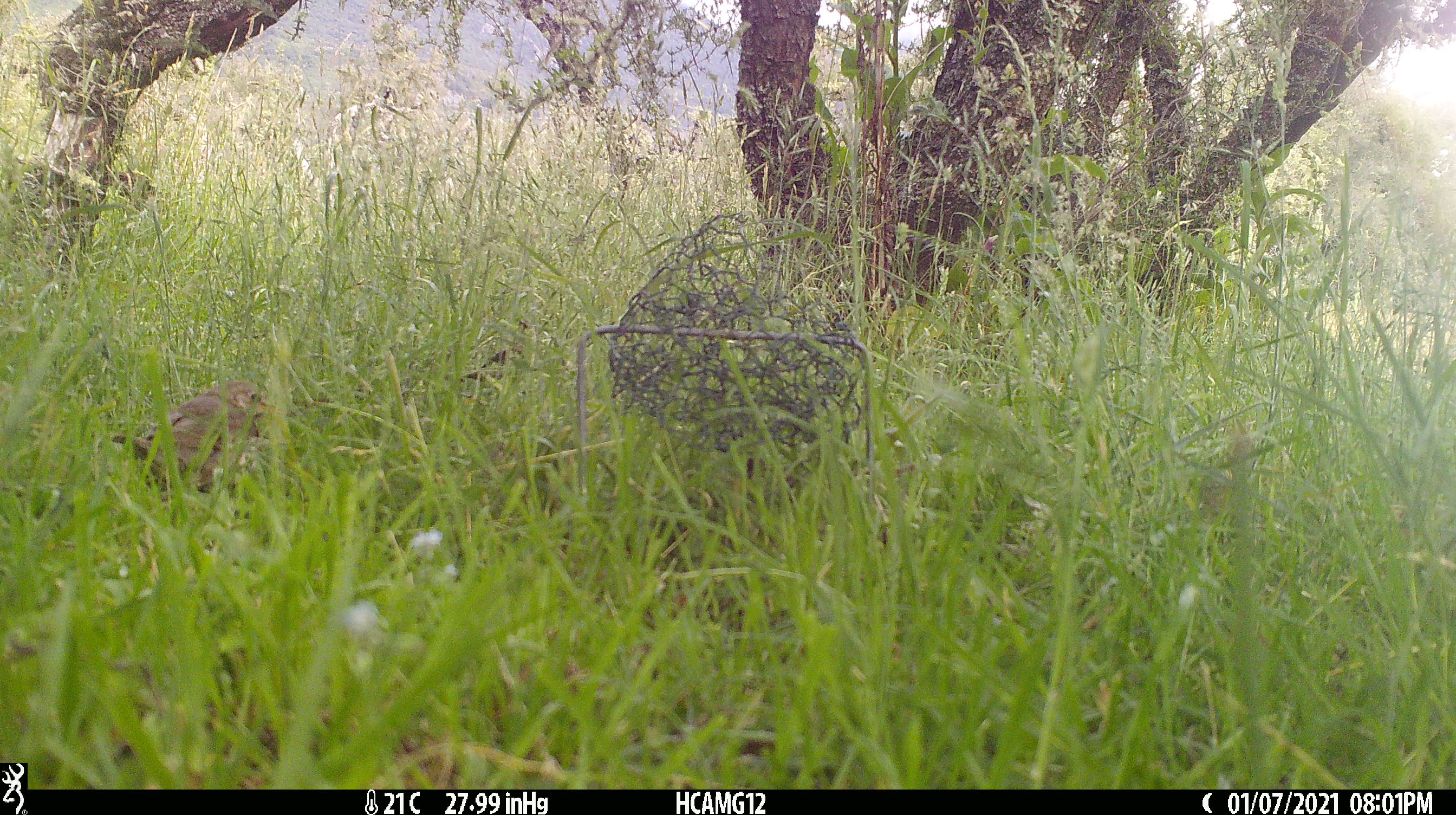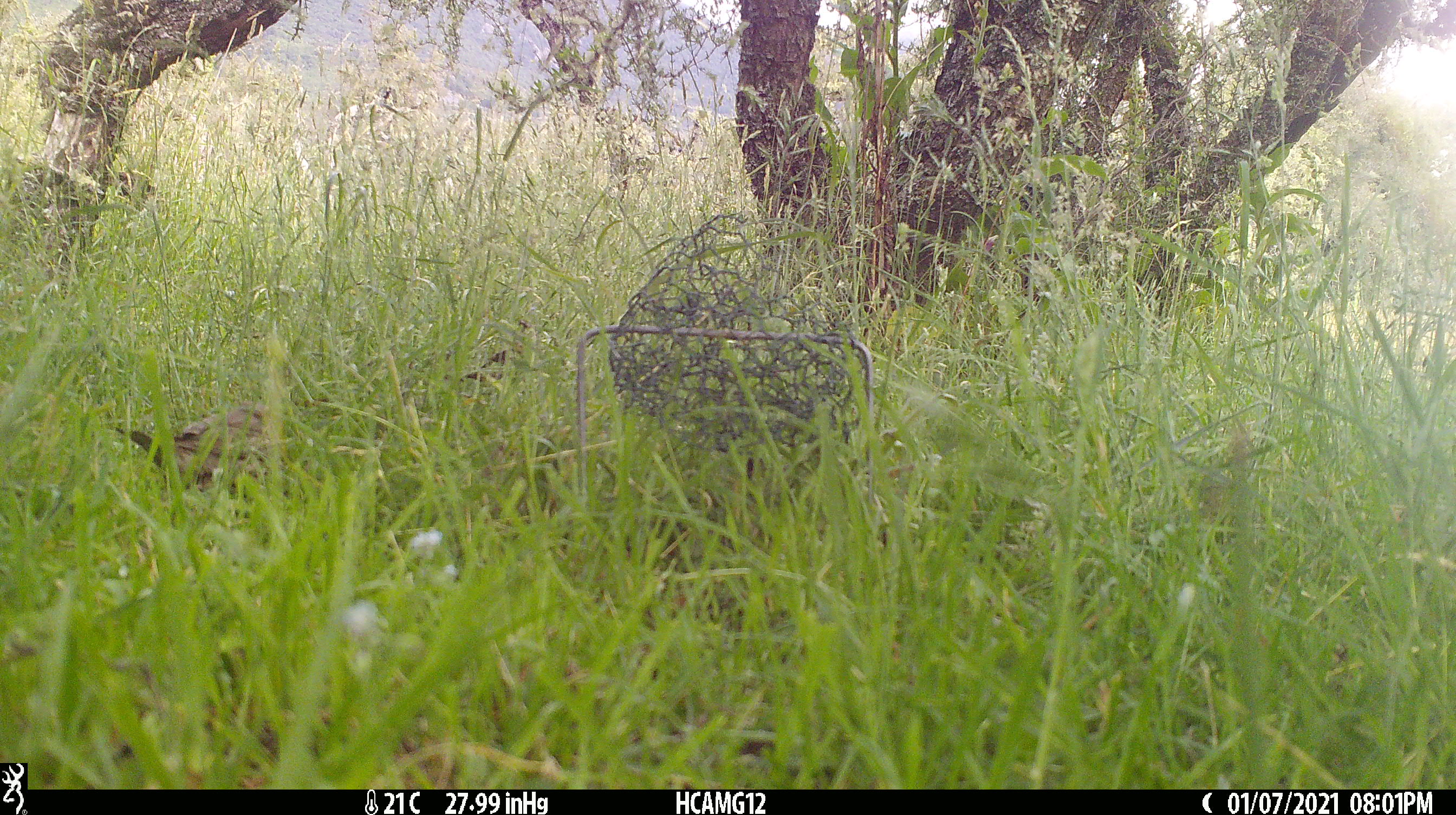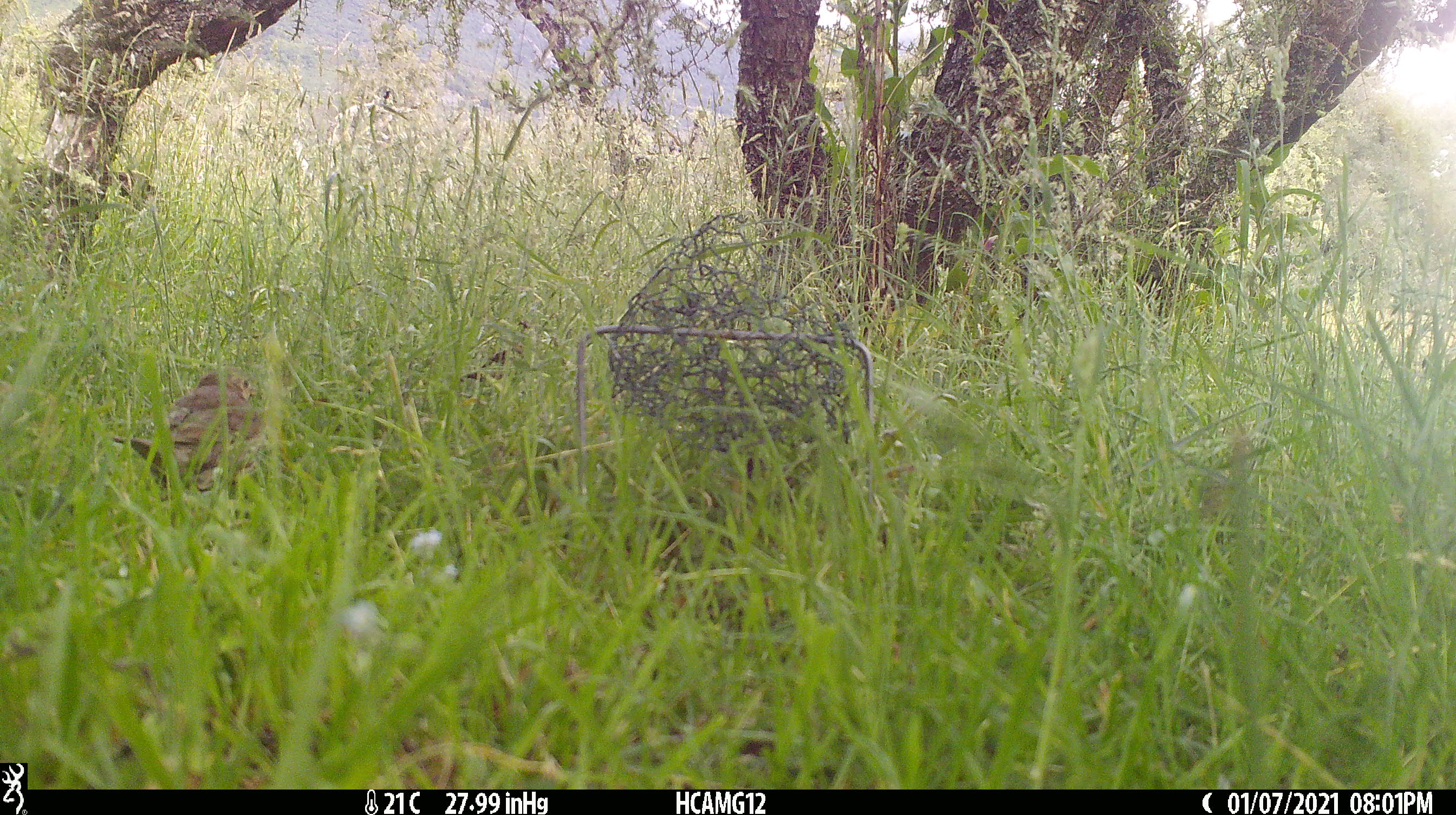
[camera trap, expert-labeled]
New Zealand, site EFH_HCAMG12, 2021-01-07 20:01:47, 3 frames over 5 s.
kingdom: Animalia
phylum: Chordata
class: Aves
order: Passeriformes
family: Turdidae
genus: Turdus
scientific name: Turdus philomelos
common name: song thrush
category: thrush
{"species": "thrush (song thrush) (Turdus philomelos)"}